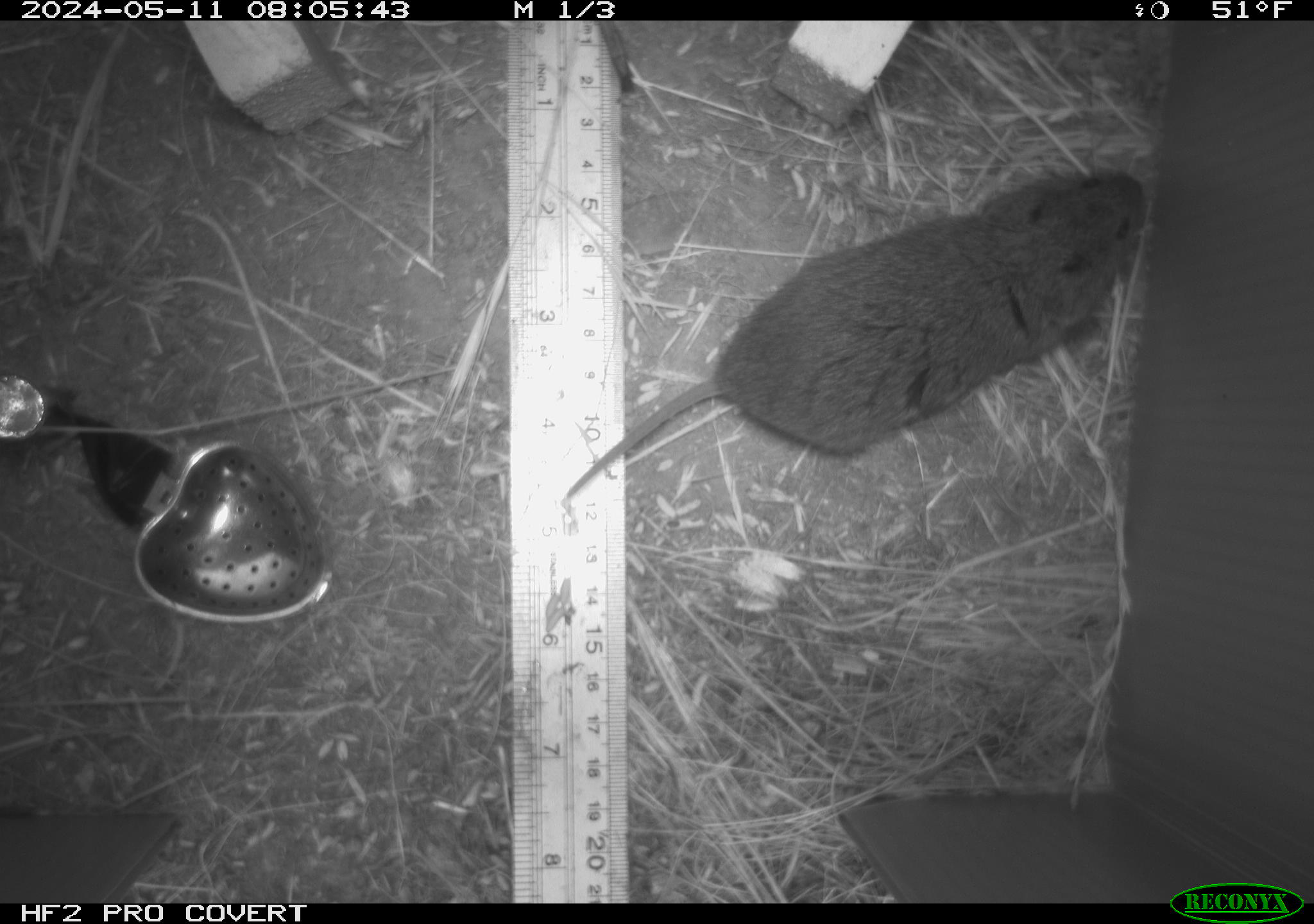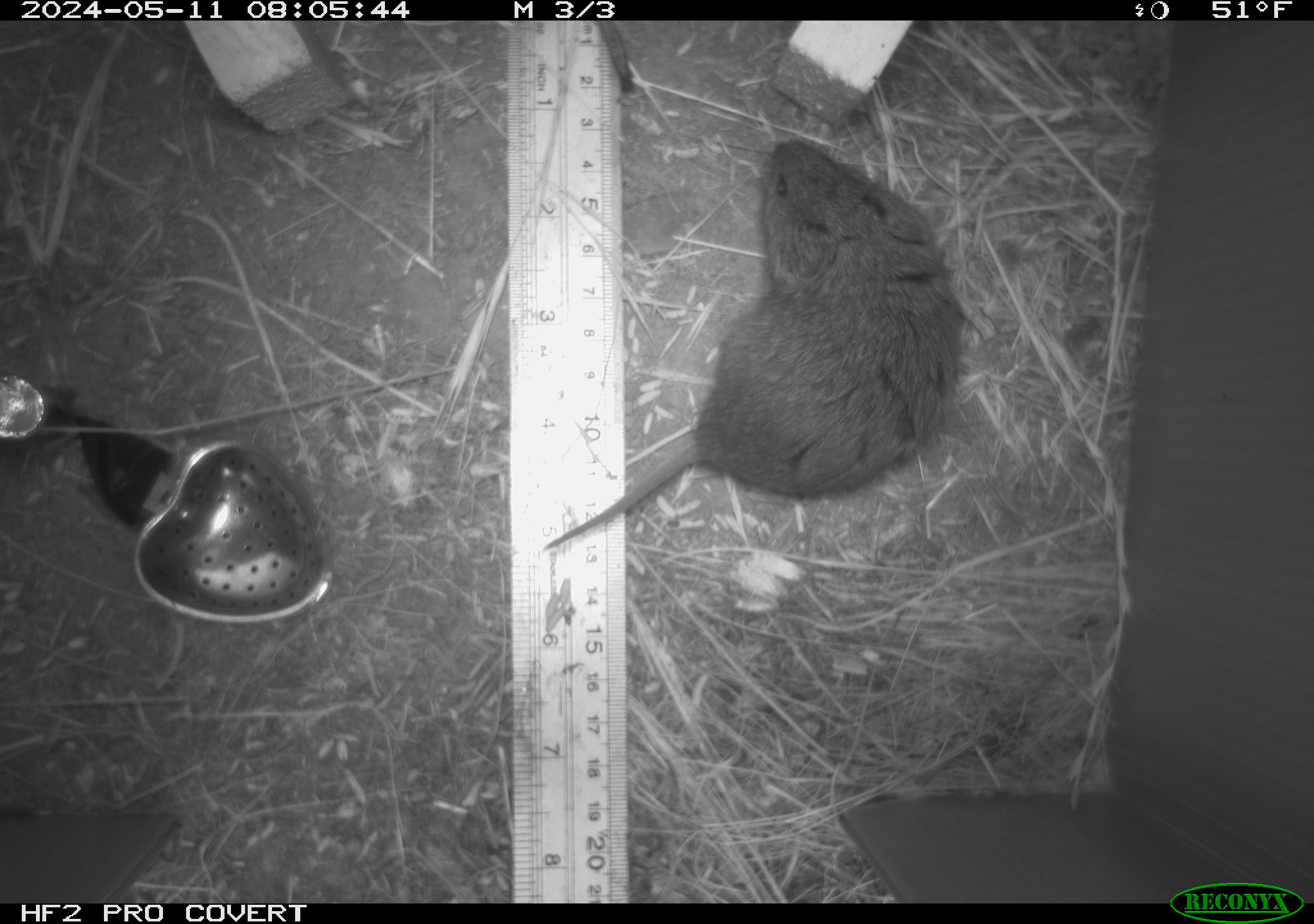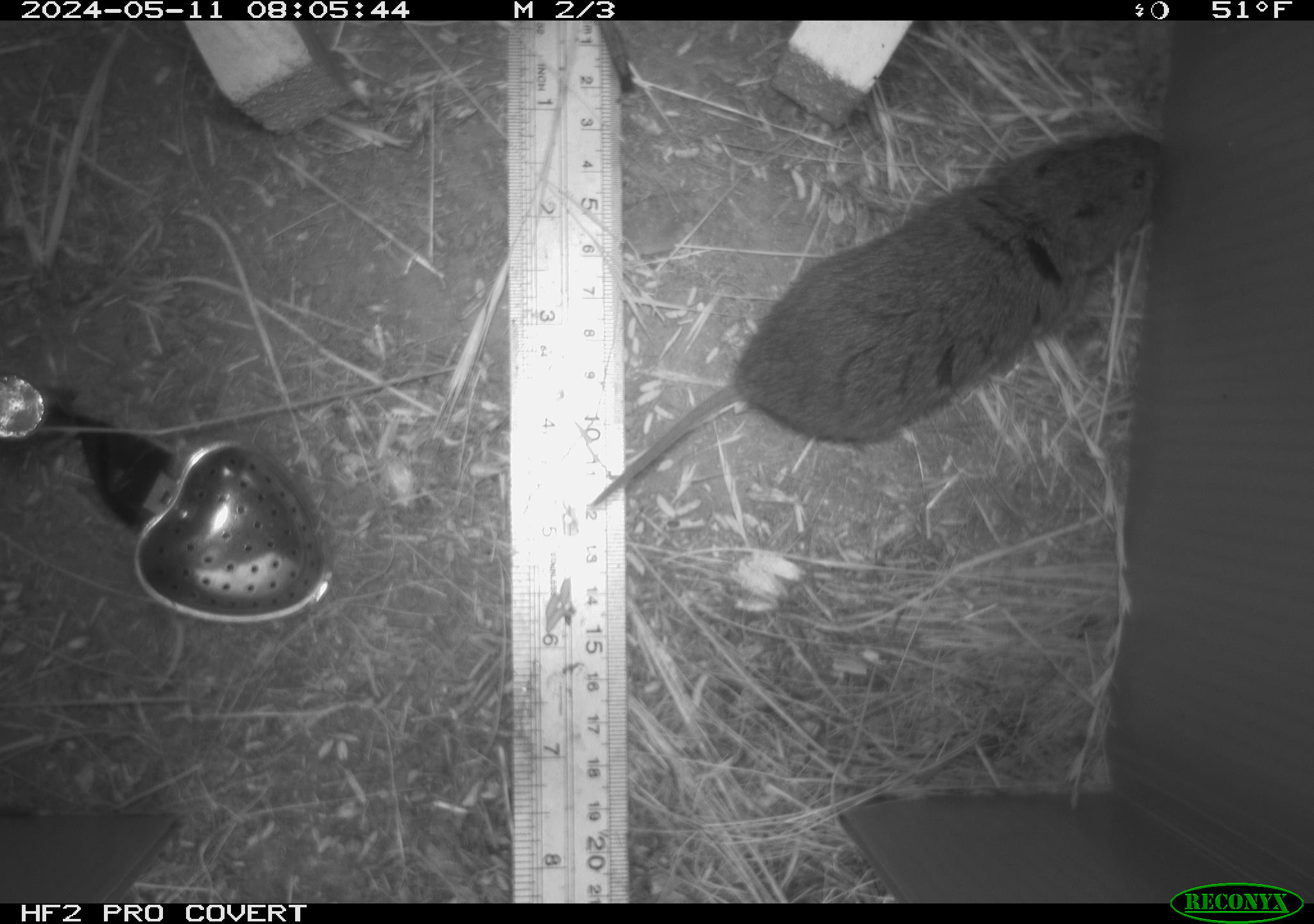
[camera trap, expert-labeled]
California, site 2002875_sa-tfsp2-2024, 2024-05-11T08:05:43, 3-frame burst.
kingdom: Animalia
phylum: Chordata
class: Mammalia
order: Rodentia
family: Cricetidae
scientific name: Arvicolinae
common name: voles, lemmings, and muskrats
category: arvicolinae subfamily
Arvicolinae subfamily (voles, lemmings, and muskrats) (Arvicolinae).